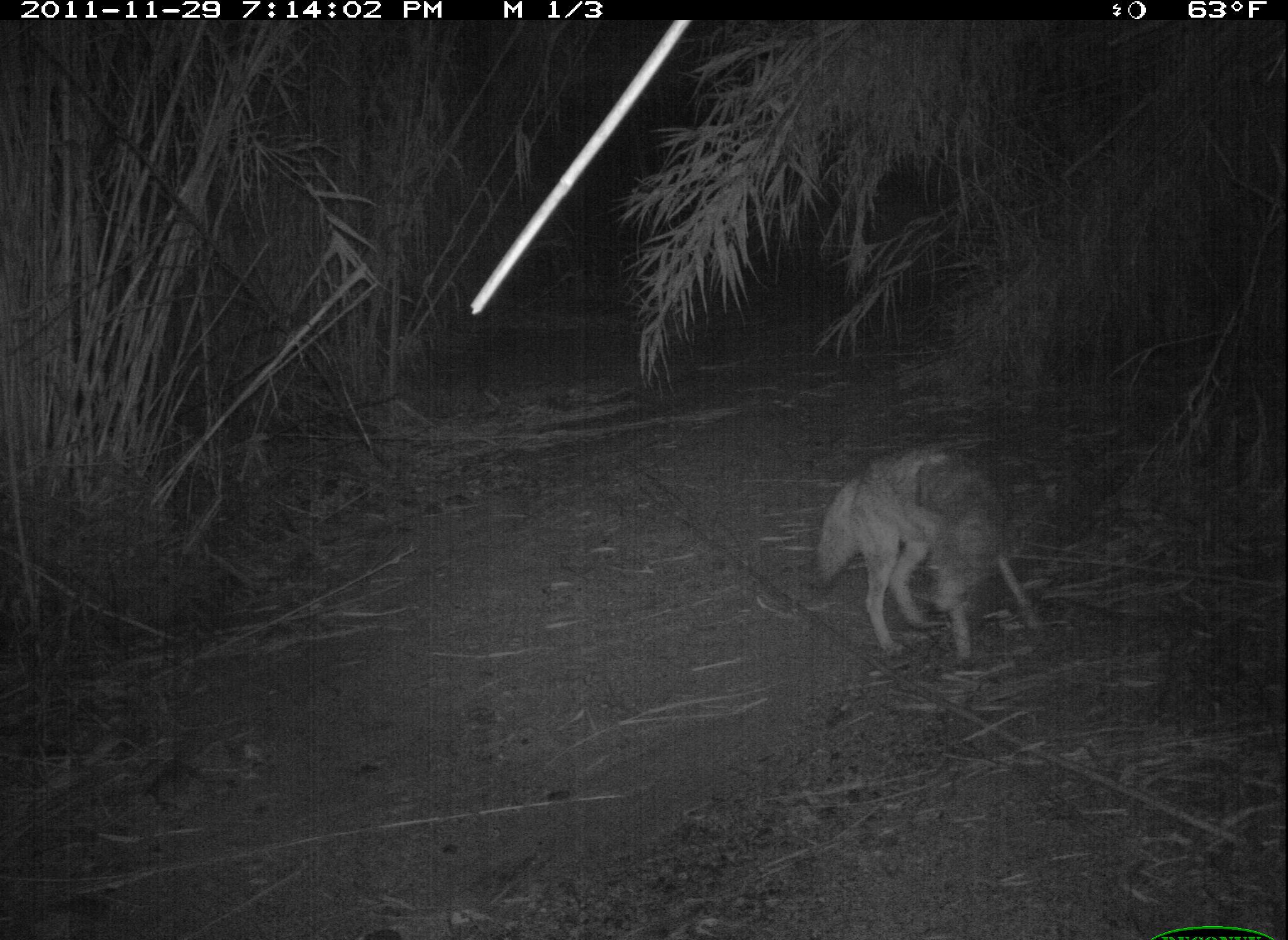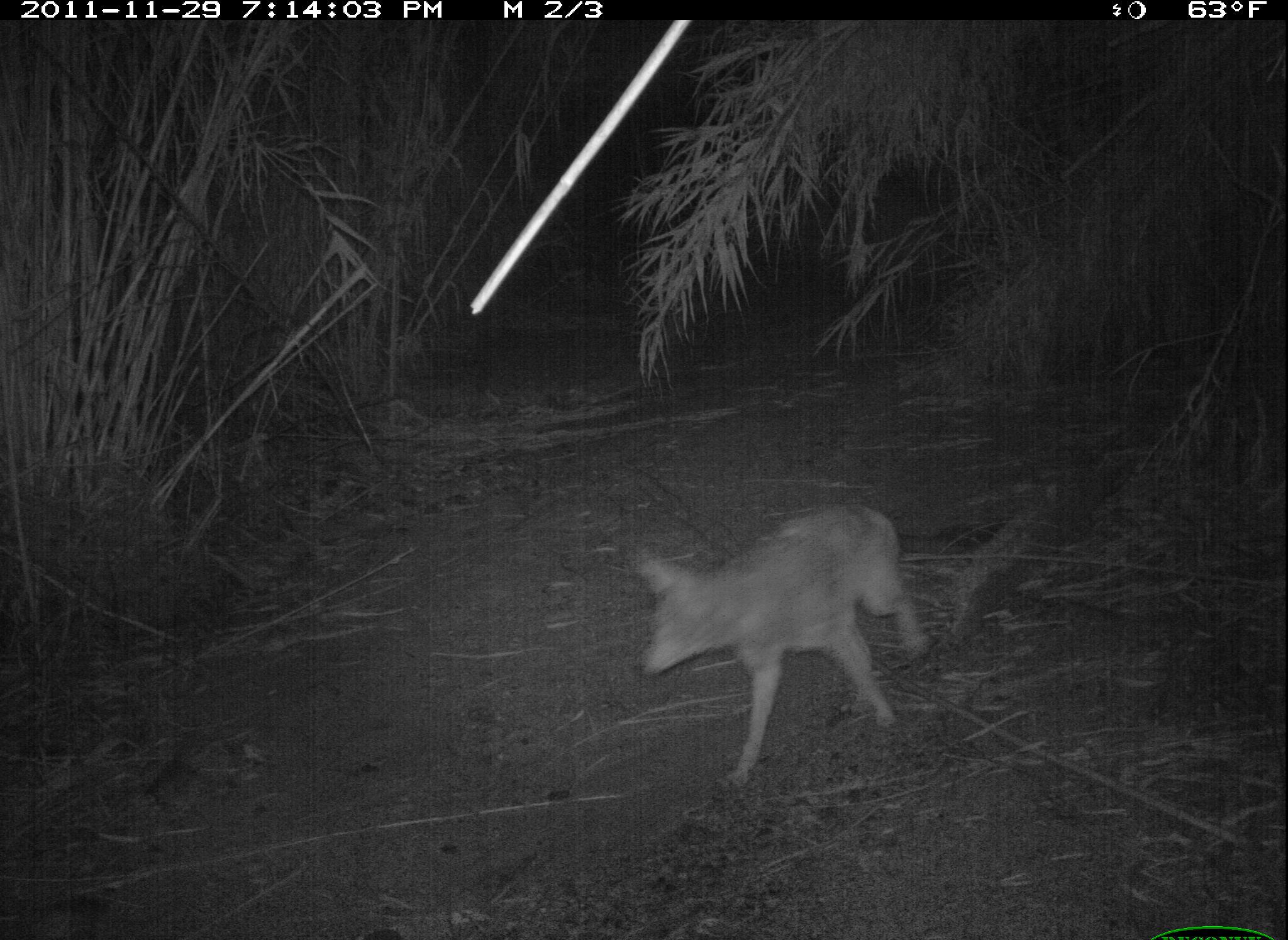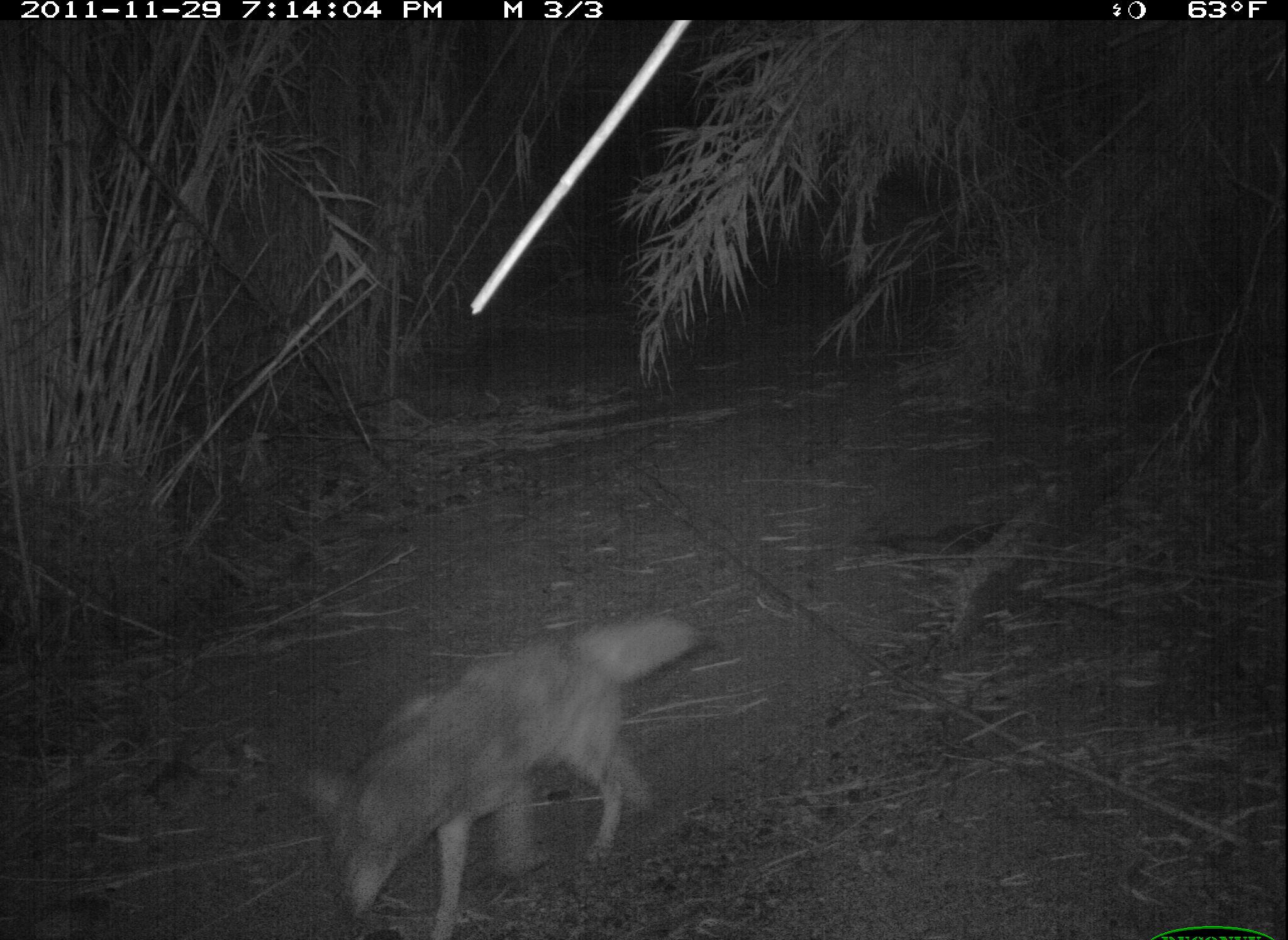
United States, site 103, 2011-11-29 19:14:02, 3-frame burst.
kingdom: Animalia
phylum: Chordata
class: Mammalia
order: Carnivora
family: Canidae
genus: Canis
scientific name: Canis latrans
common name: coyote